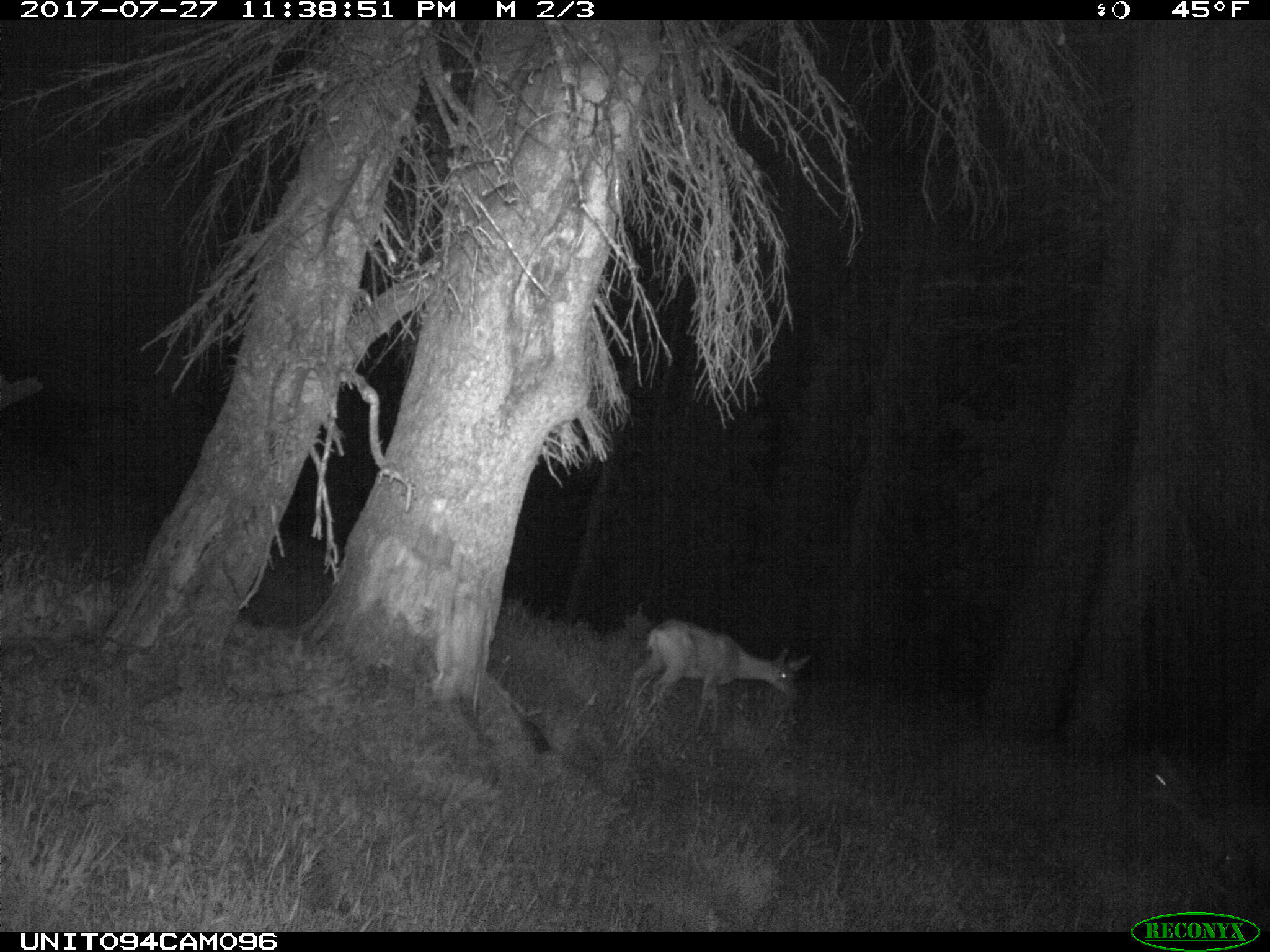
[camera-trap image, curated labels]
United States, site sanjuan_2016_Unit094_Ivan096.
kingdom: Animalia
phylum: Chordata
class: Mammalia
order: Artiodactyla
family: Cervidae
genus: Odocoileus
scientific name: Odocoileus hemionus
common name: mule deer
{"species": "Odocoileus hemionus (mule deer)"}